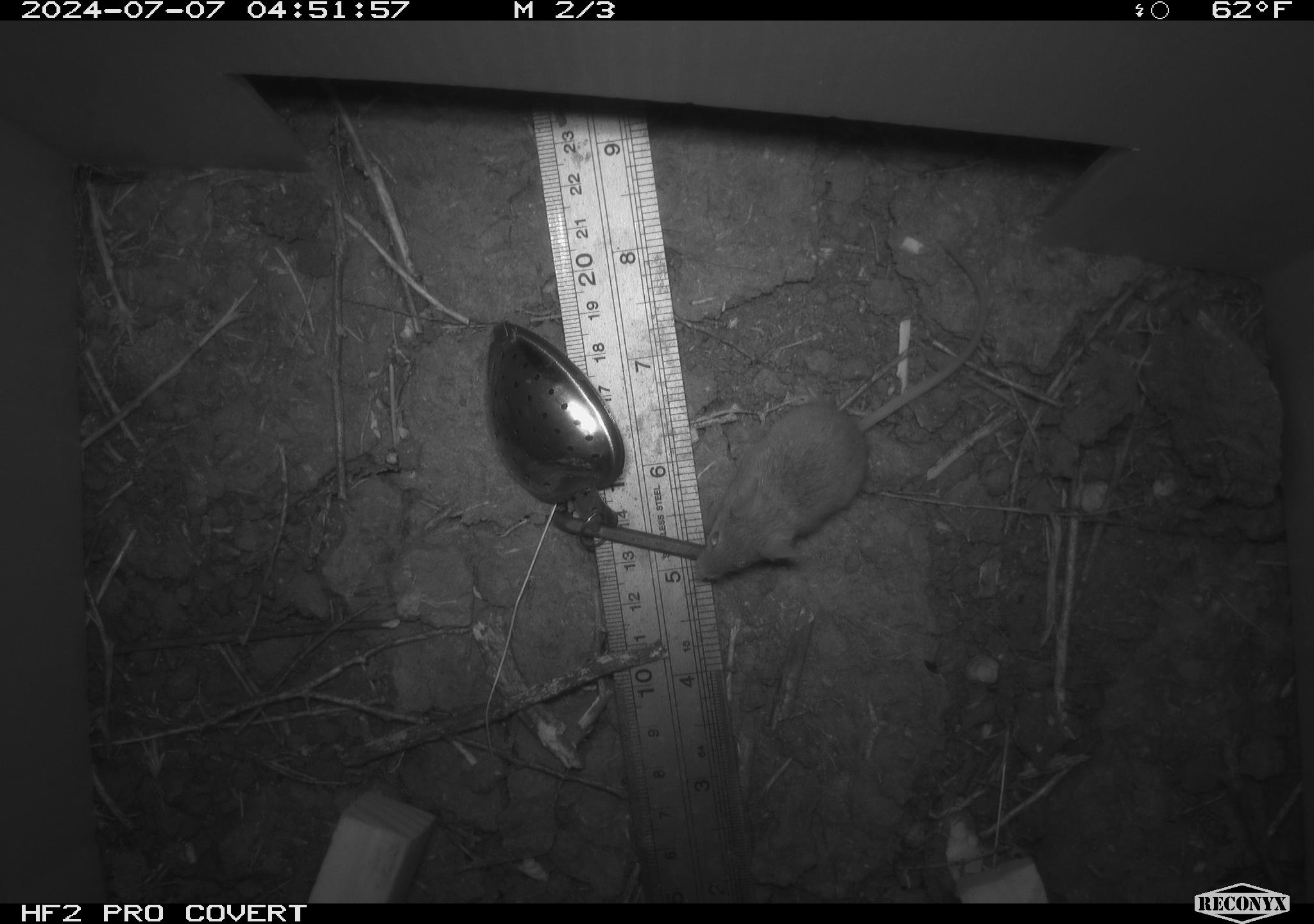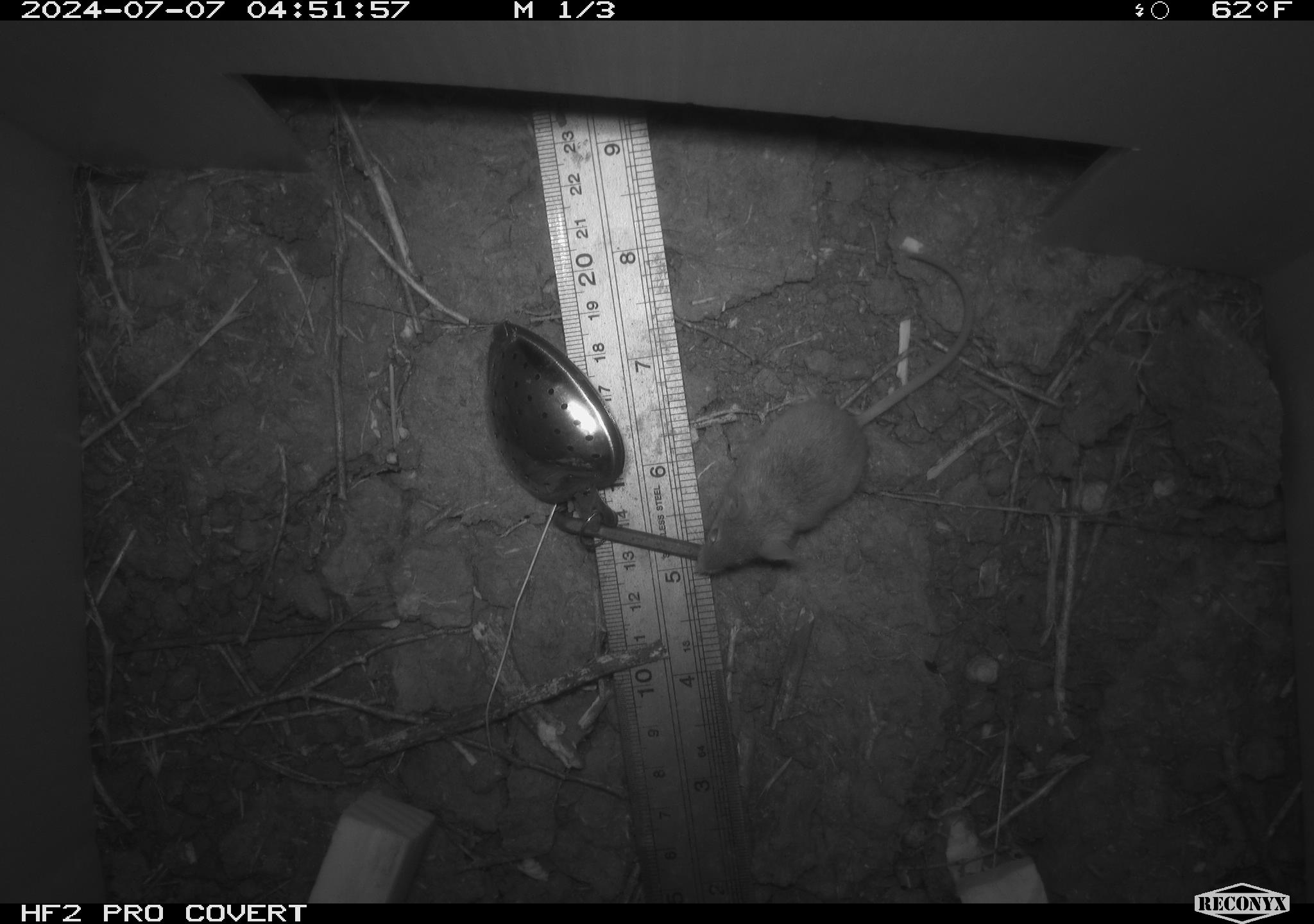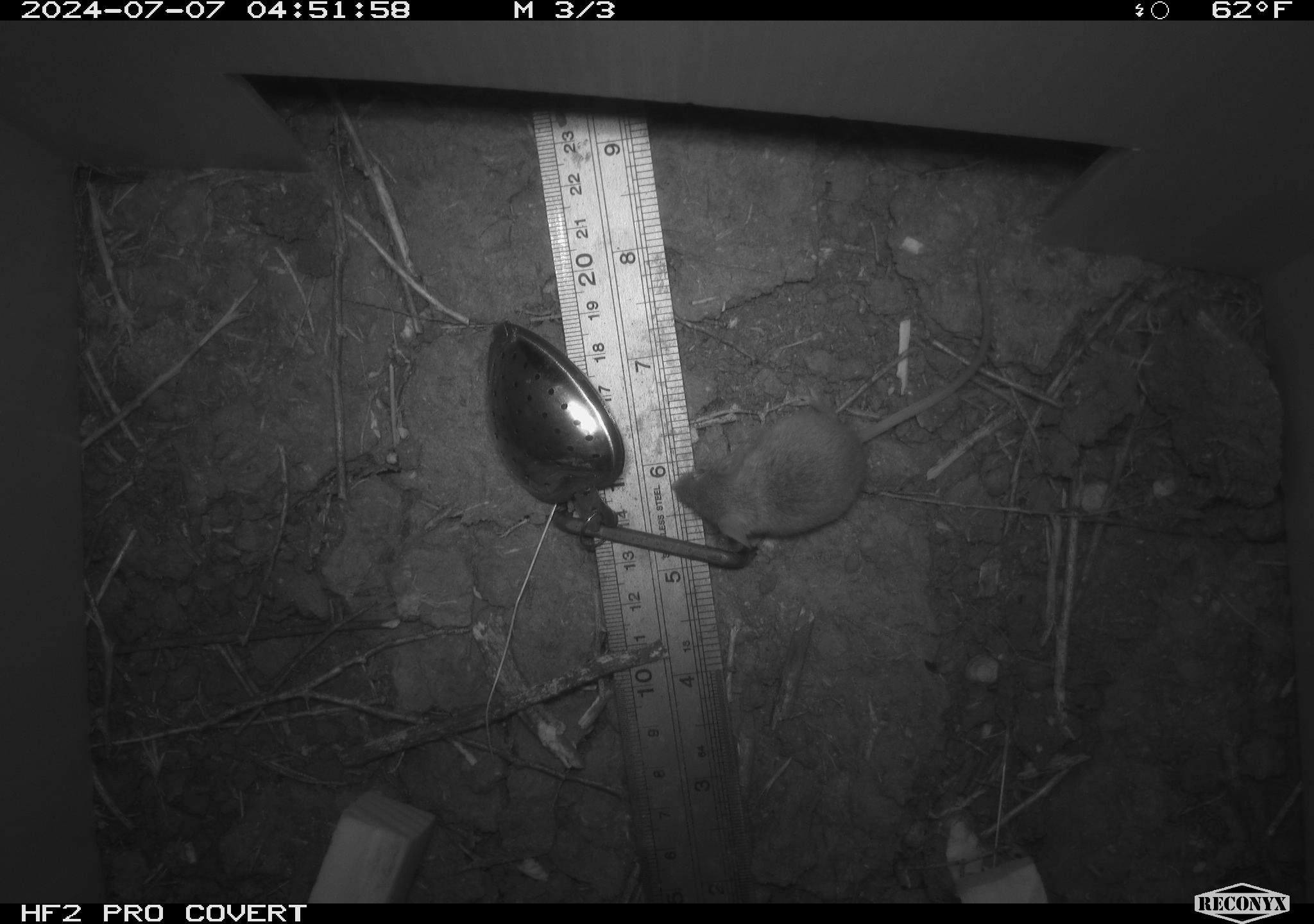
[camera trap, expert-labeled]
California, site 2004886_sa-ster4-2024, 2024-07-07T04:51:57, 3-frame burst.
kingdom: Animalia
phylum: Chordata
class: Mammalia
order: Rodentia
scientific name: Rodentia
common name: mouse species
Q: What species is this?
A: Mouse species (Rodentia).